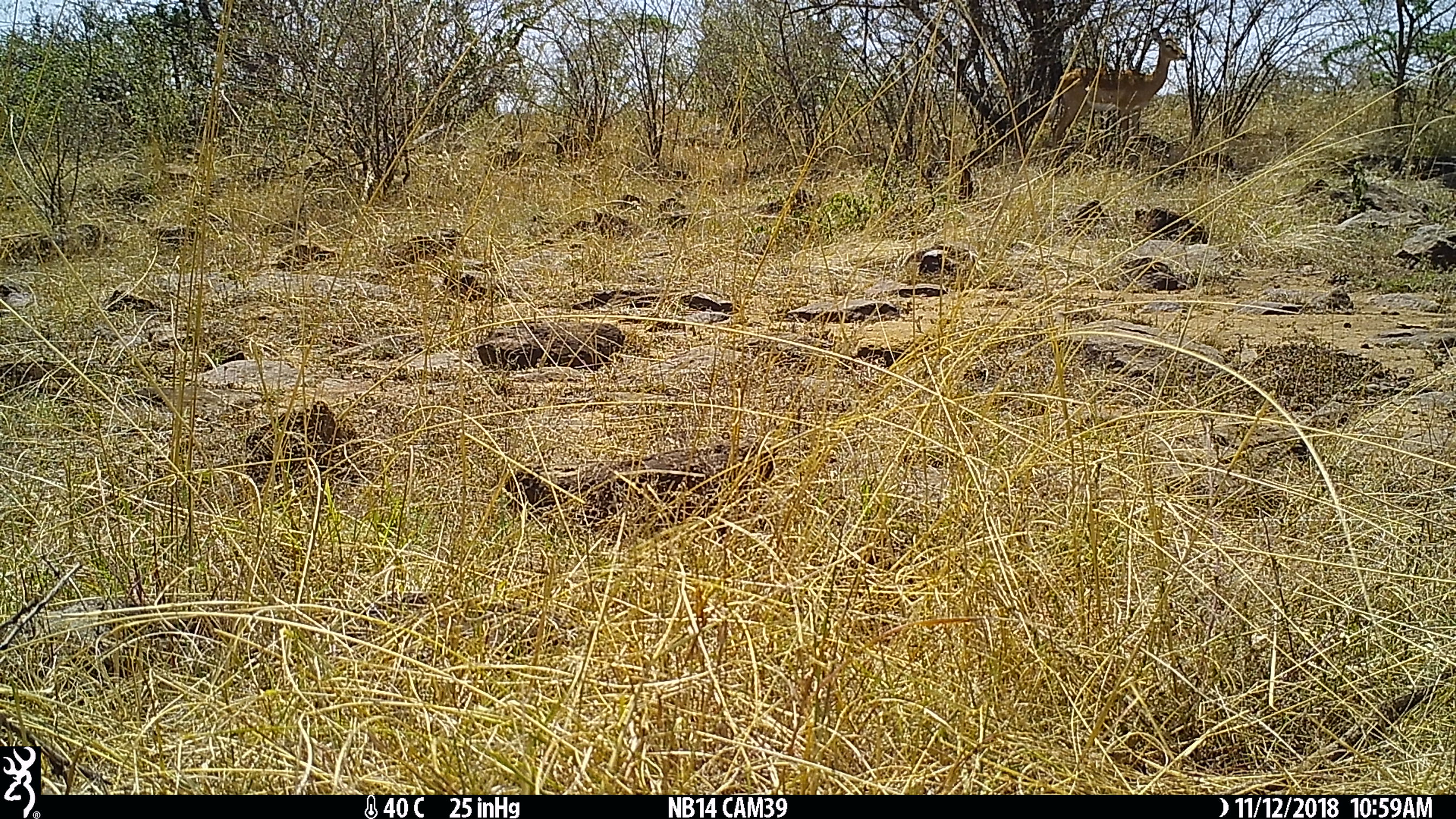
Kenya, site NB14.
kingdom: Animalia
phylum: Chordata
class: Mammalia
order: Artiodactyla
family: Bovidae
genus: Aepyceros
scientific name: Aepyceros melampus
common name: impala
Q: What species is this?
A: Impala (Aepyceros melampus).